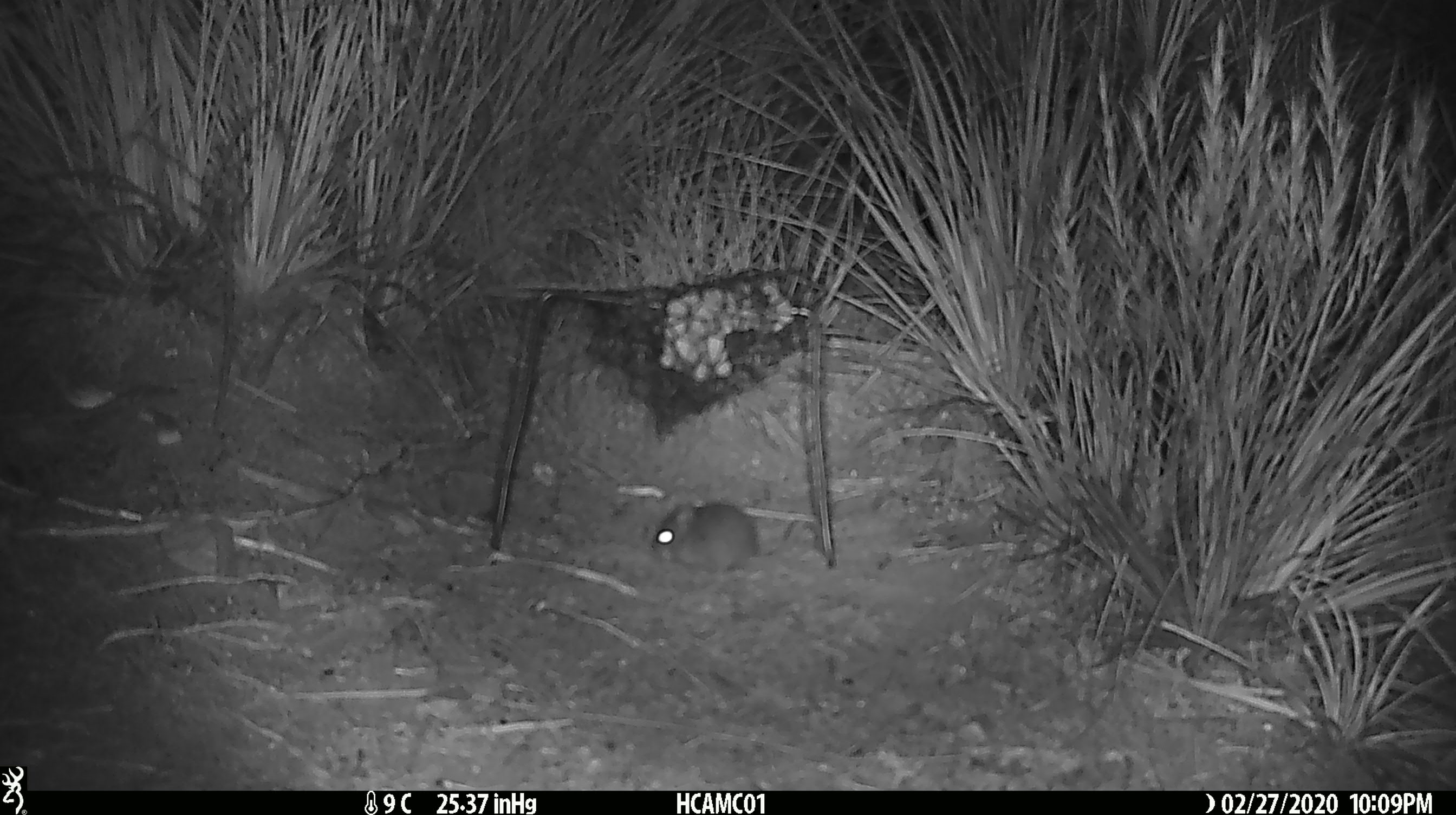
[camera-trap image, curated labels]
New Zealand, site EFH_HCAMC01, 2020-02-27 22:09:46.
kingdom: Animalia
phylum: Chordata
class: Mammalia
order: Rodentia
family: Muridae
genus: Mus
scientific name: Mus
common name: mouse